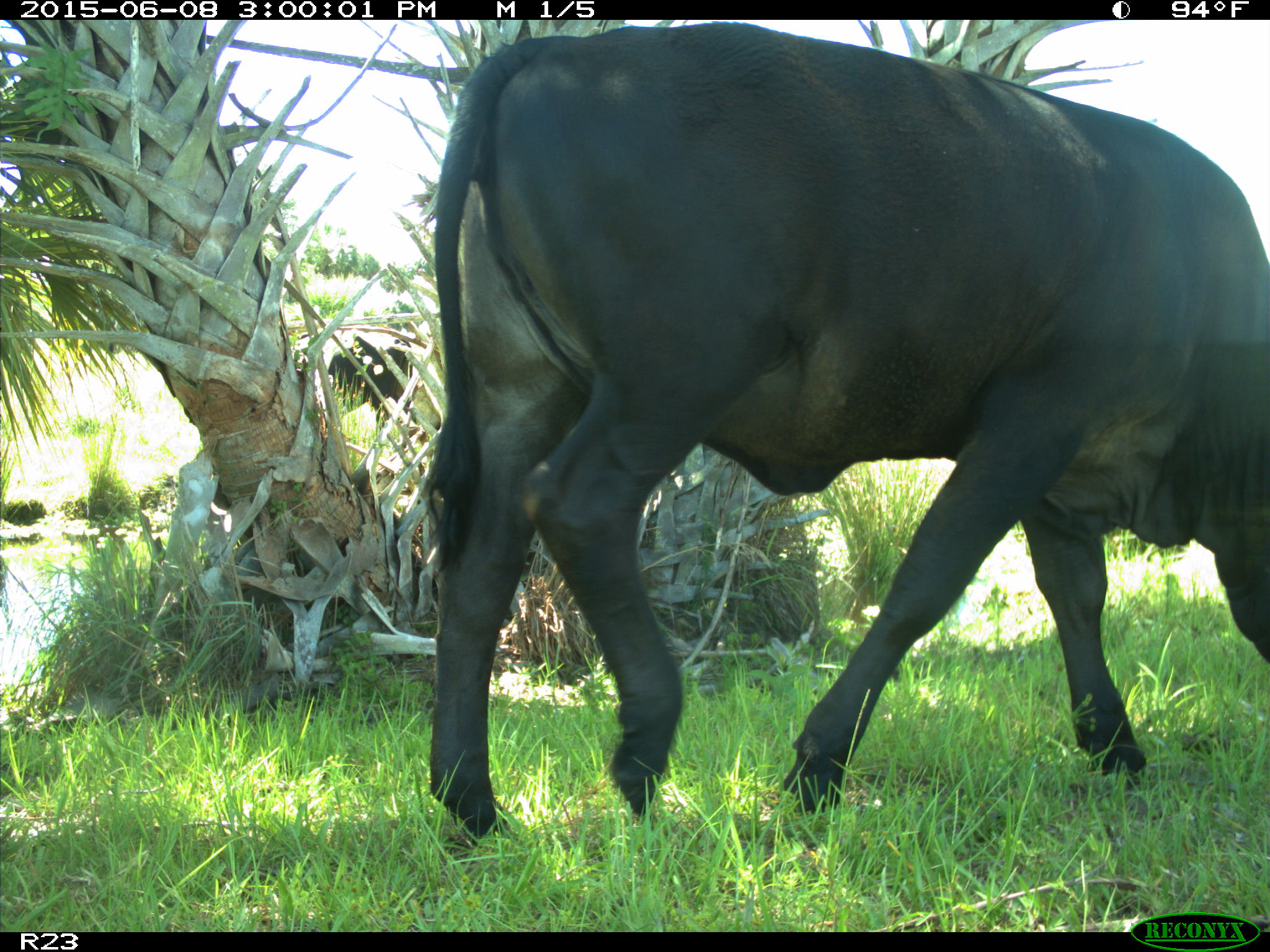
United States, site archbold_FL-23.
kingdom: Animalia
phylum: Chordata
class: Mammalia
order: Artiodactyla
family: Bovidae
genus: Bos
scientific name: Bos taurus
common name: domestic cow